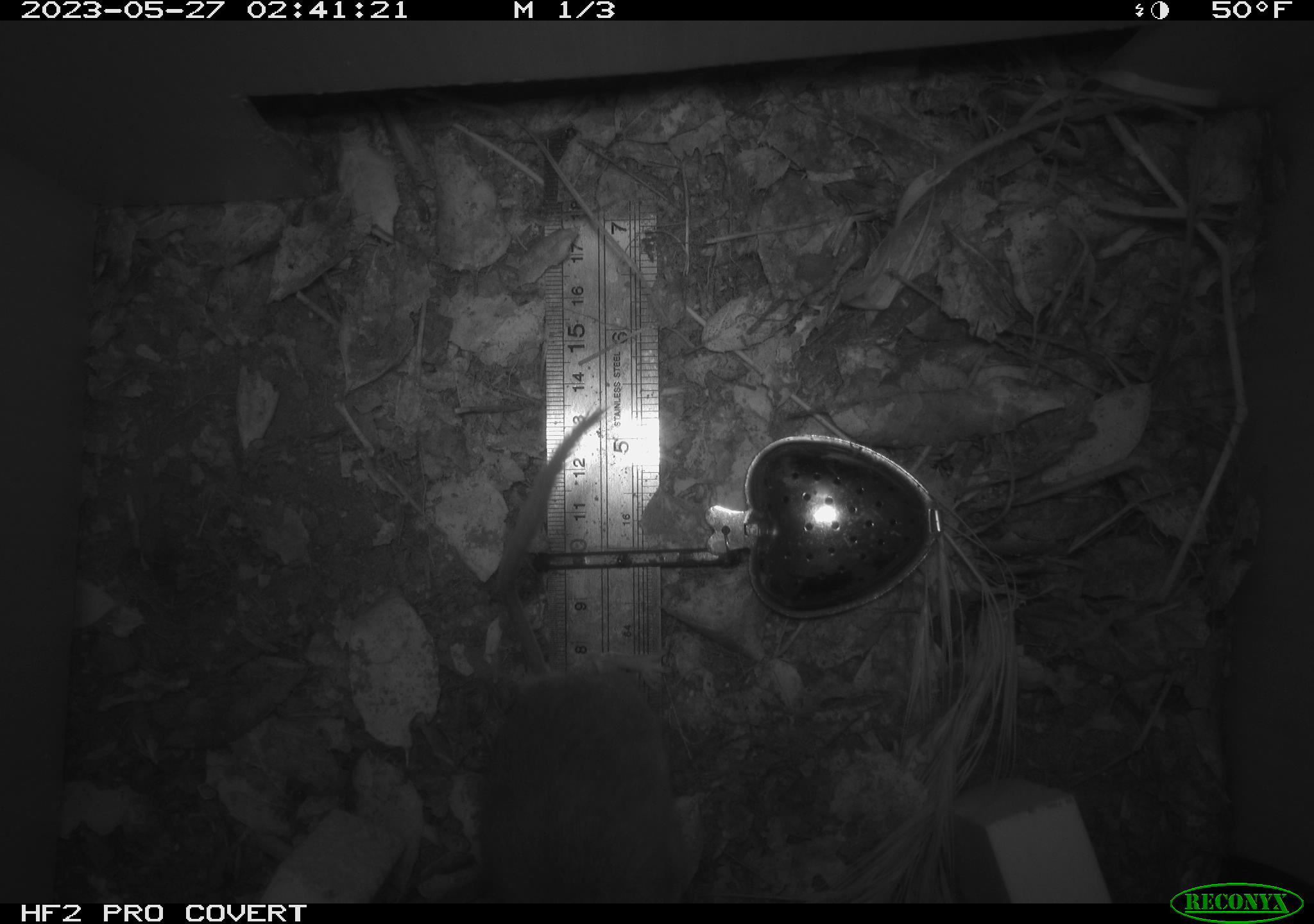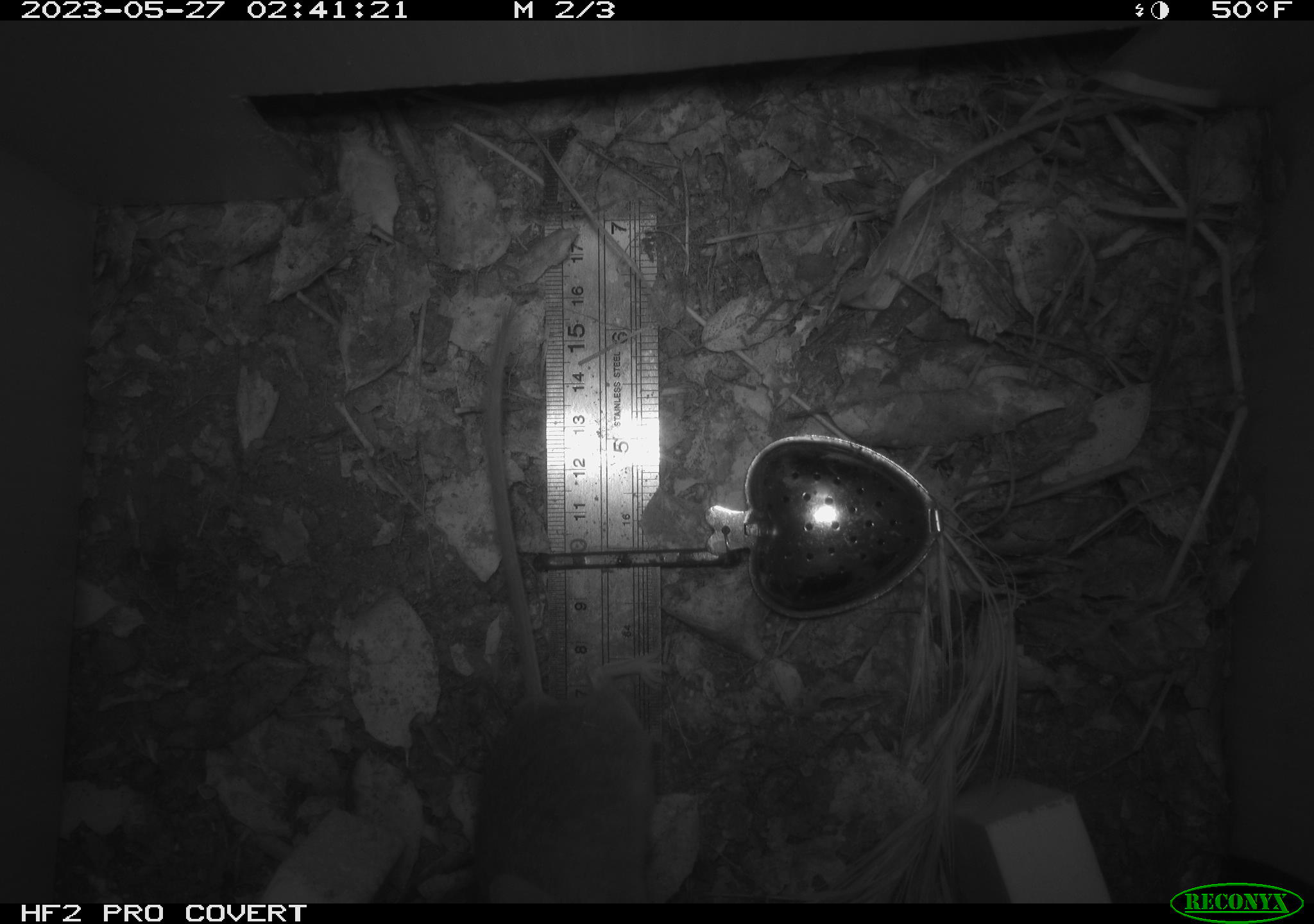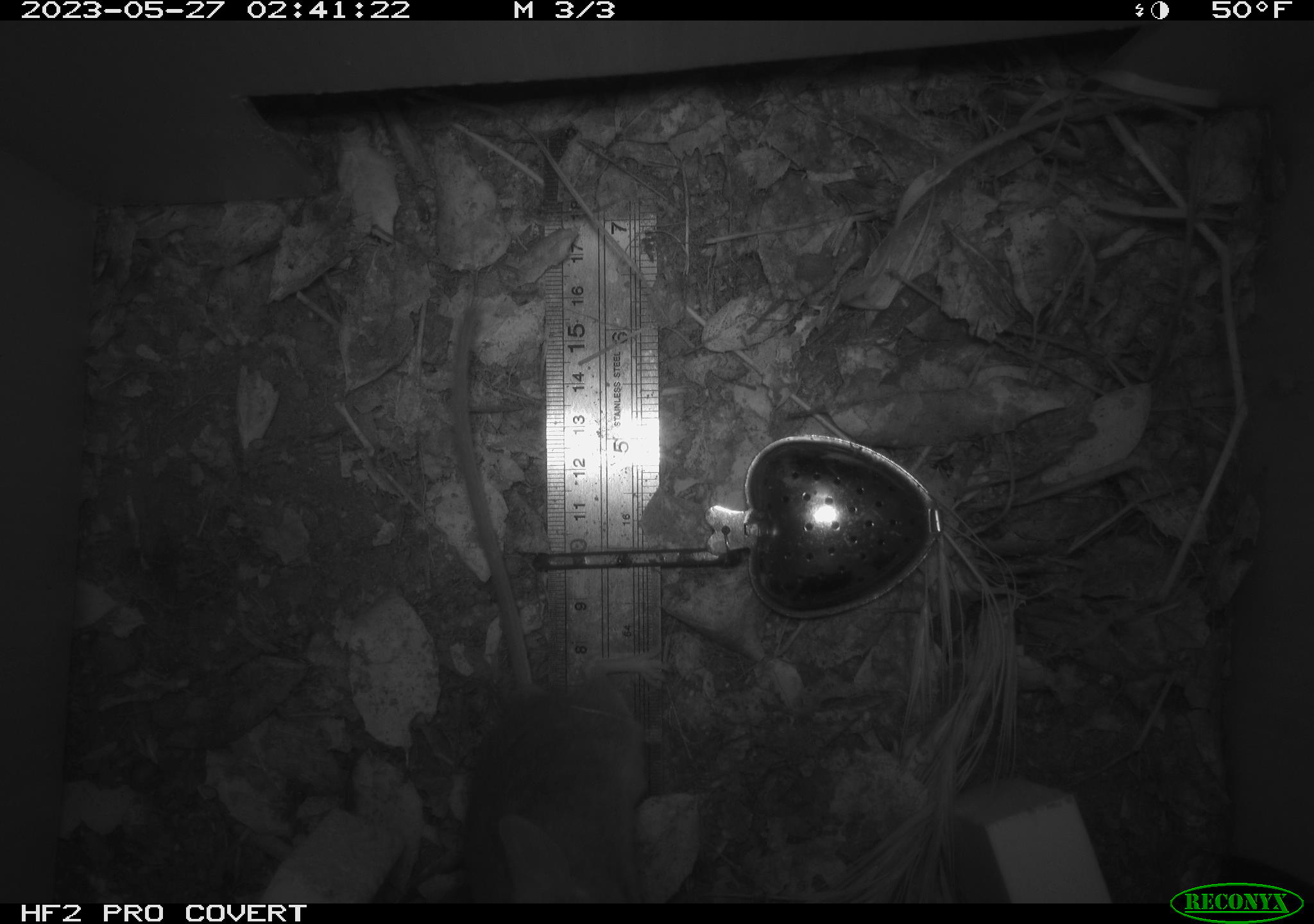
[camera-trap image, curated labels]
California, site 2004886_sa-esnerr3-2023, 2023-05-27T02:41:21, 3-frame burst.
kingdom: Animalia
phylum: Chordata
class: Mammalia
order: Rodentia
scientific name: Rodentia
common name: mouse species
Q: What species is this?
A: Mouse species (Rodentia).